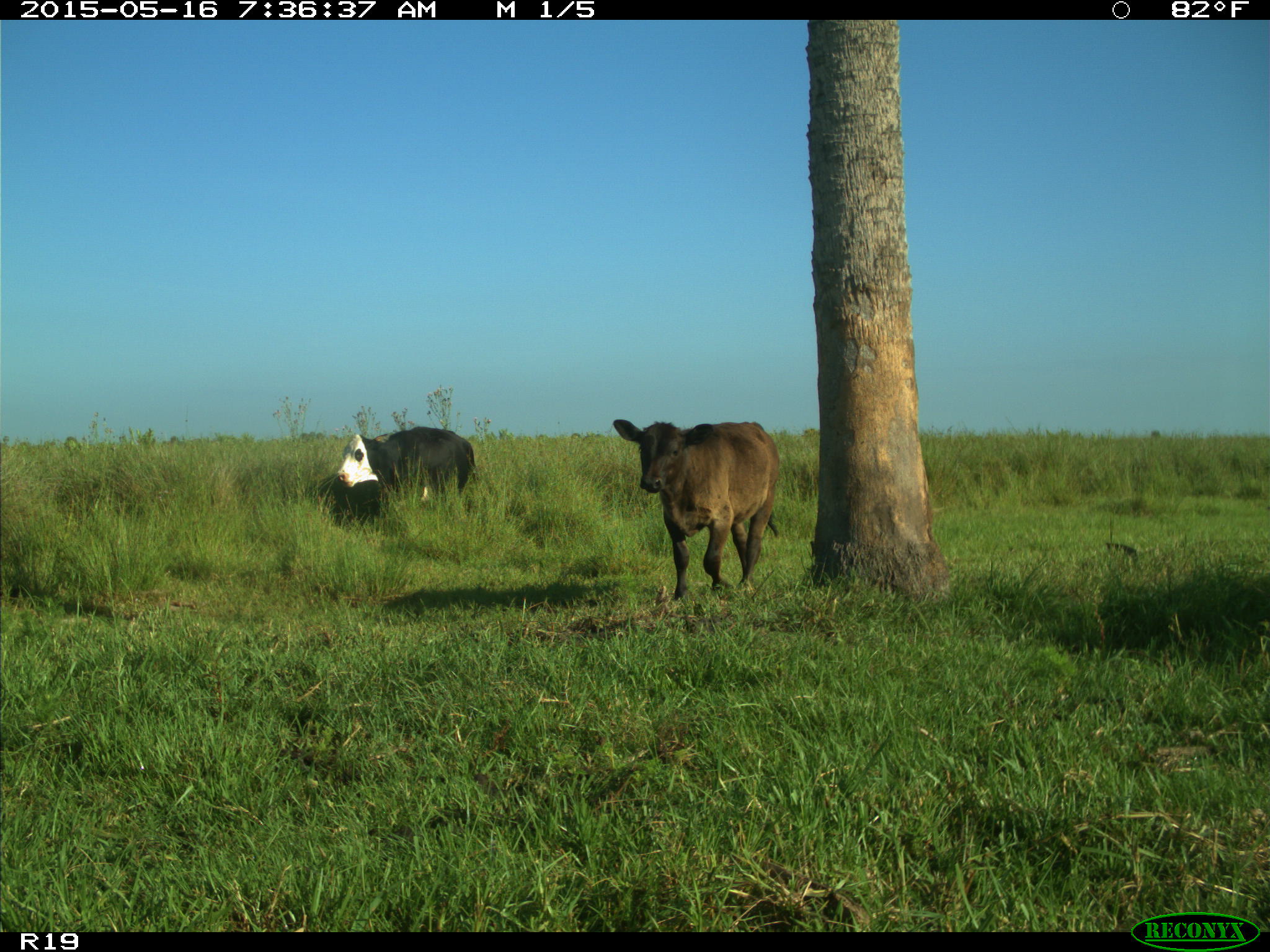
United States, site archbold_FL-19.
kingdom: Animalia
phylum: Chordata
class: Mammalia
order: Artiodactyla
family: Bovidae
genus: Bos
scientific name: Bos taurus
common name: domestic cow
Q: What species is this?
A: Bos taurus (domestic cow).